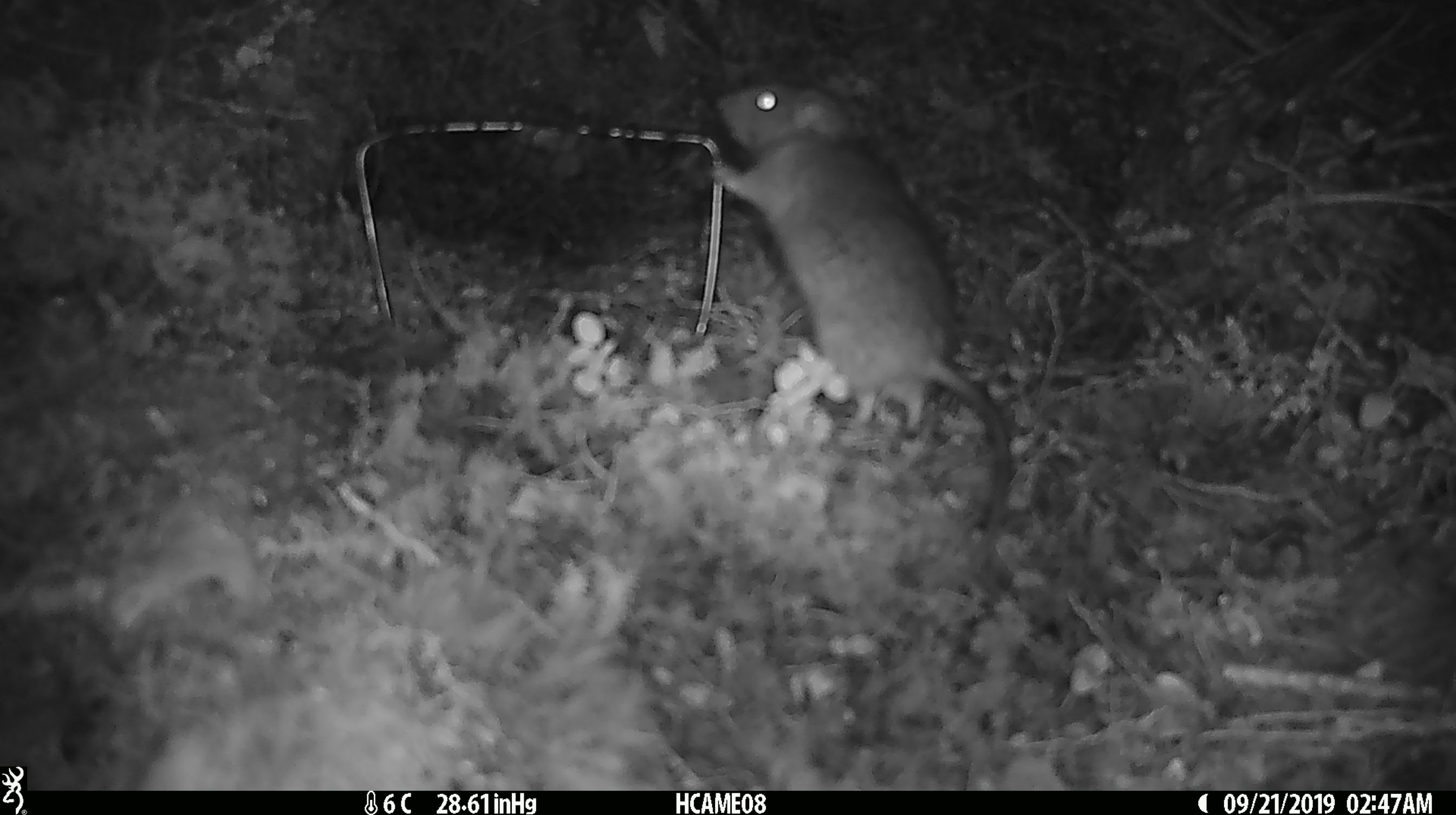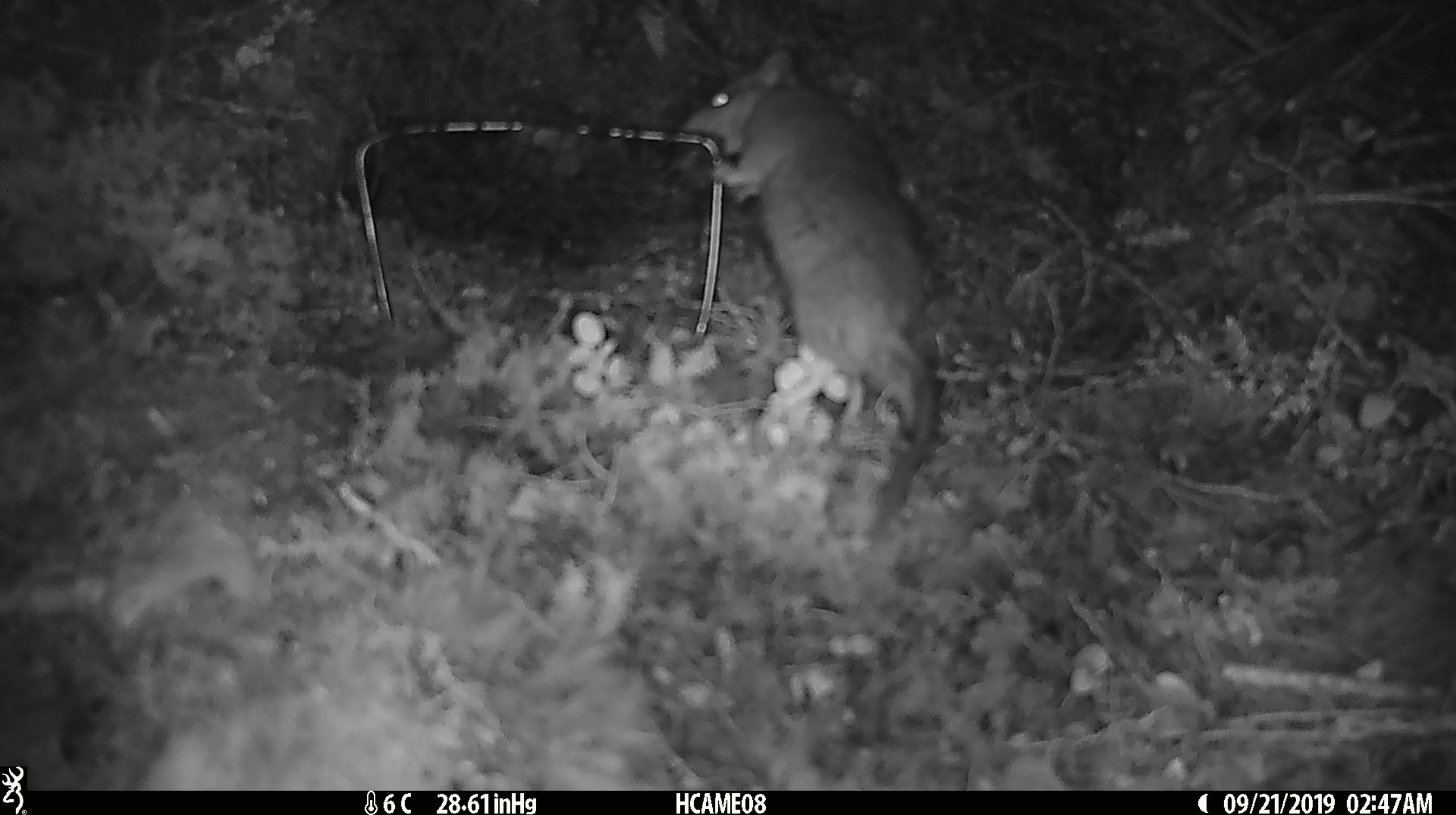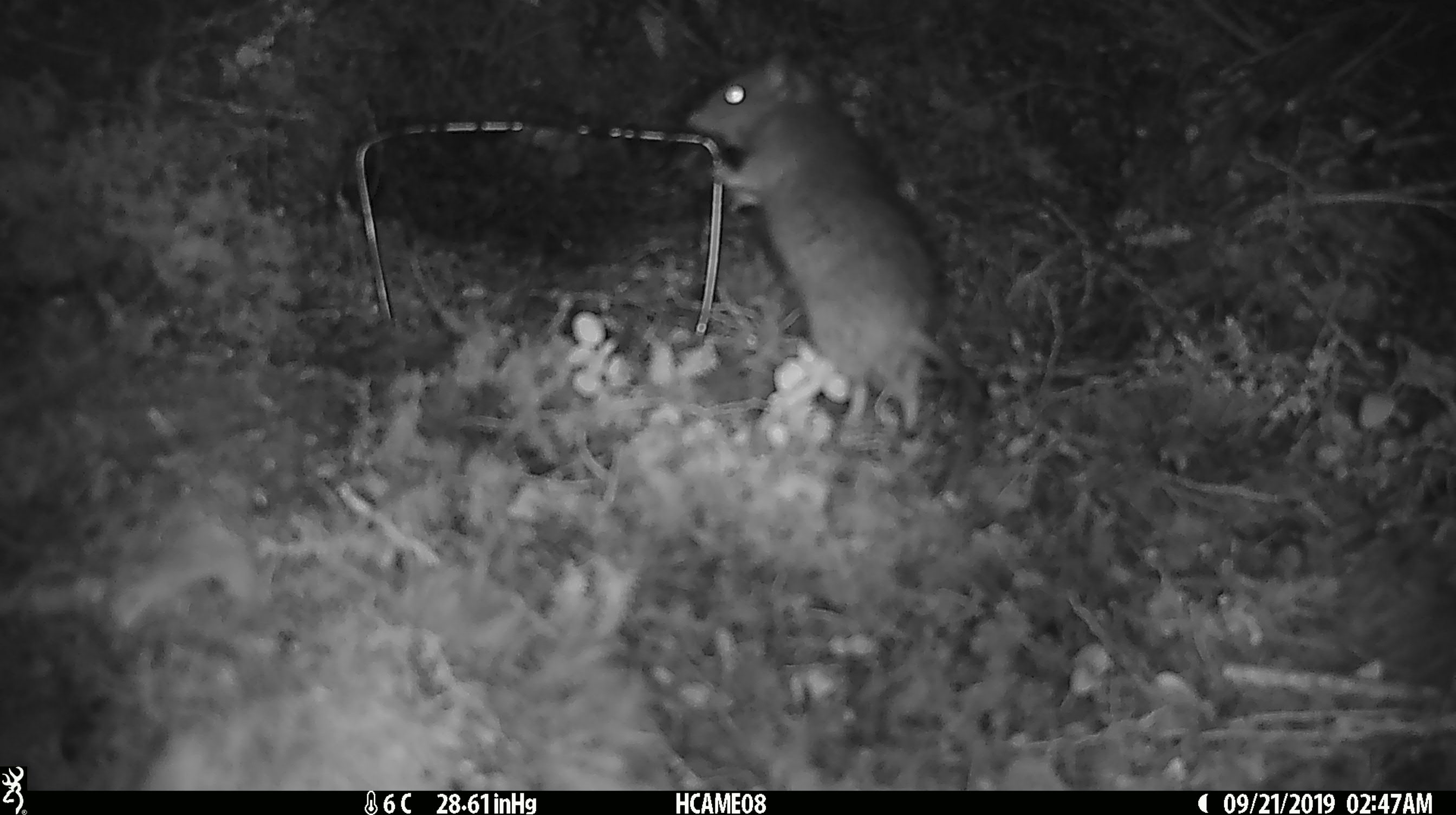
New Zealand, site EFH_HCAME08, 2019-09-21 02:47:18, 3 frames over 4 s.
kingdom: Animalia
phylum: Chordata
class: Mammalia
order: Rodentia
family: Muridae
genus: Rattus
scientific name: Rattus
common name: rat